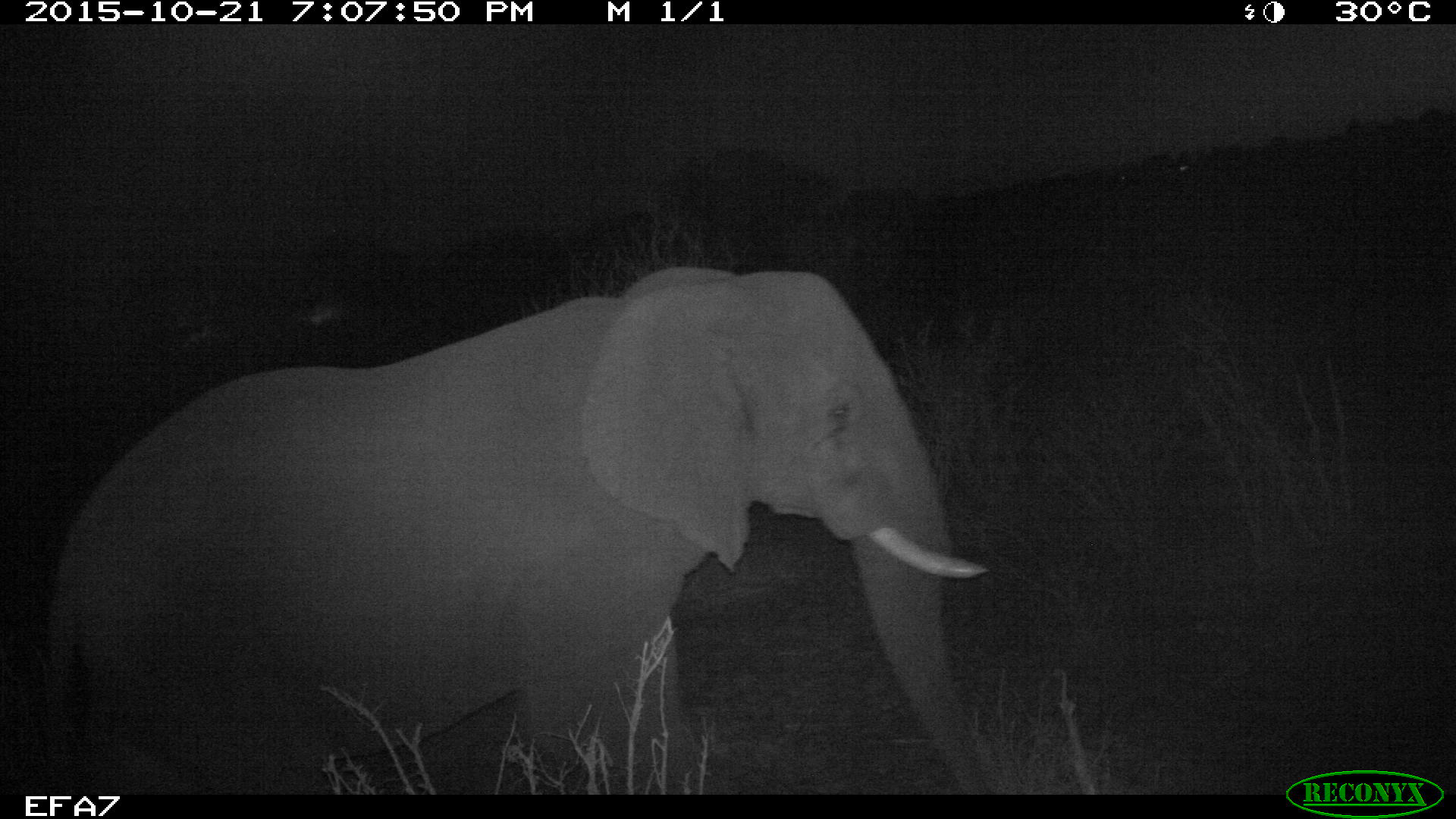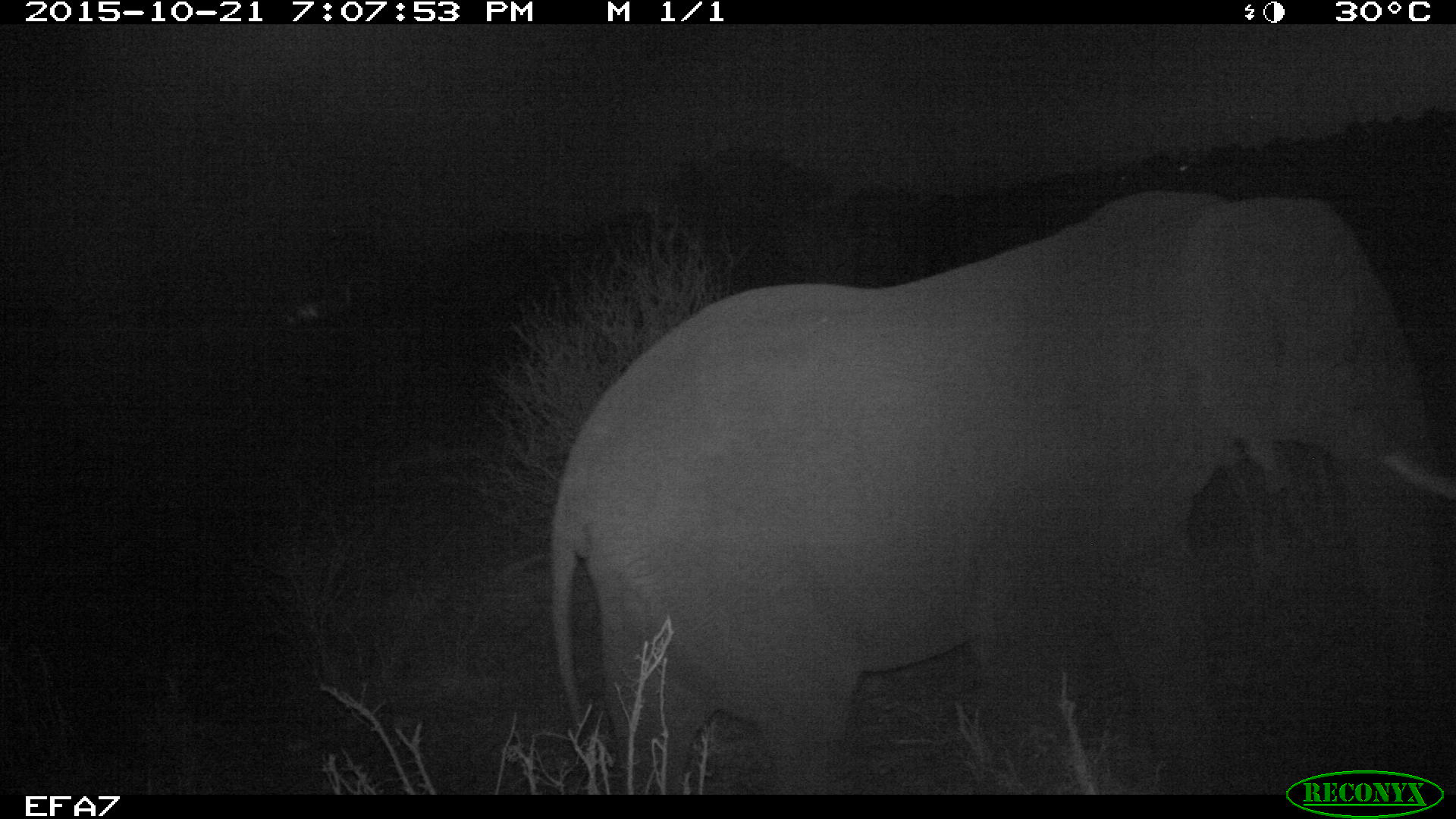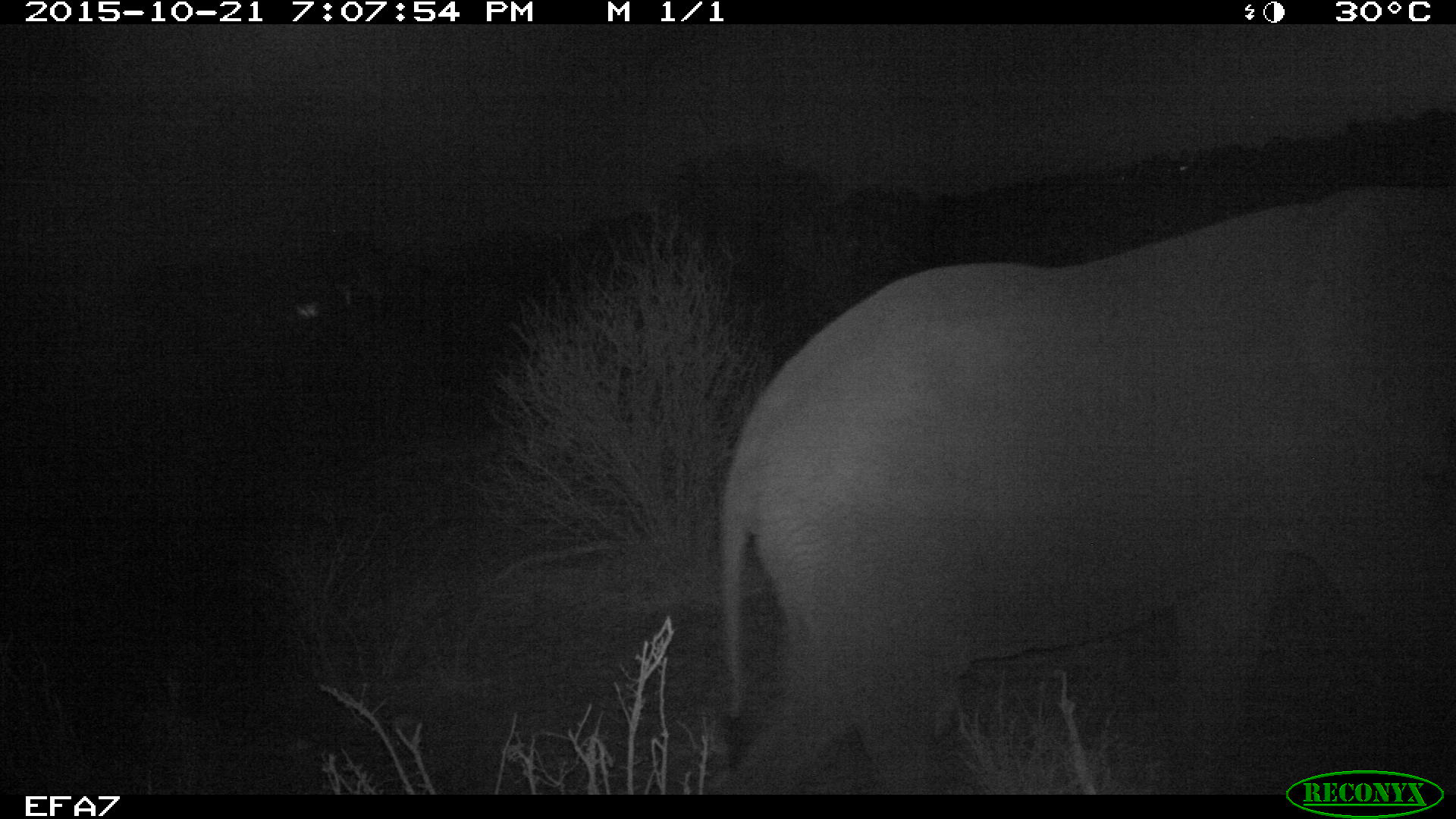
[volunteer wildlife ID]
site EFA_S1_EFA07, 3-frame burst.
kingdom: Animalia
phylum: Chordata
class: Mammalia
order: Proboscidea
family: Elephantidae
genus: Loxodonta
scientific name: Loxodonta africana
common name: african bush elephant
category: elephant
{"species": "elephant (african bush elephant) (Loxodonta africana)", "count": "1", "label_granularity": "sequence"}